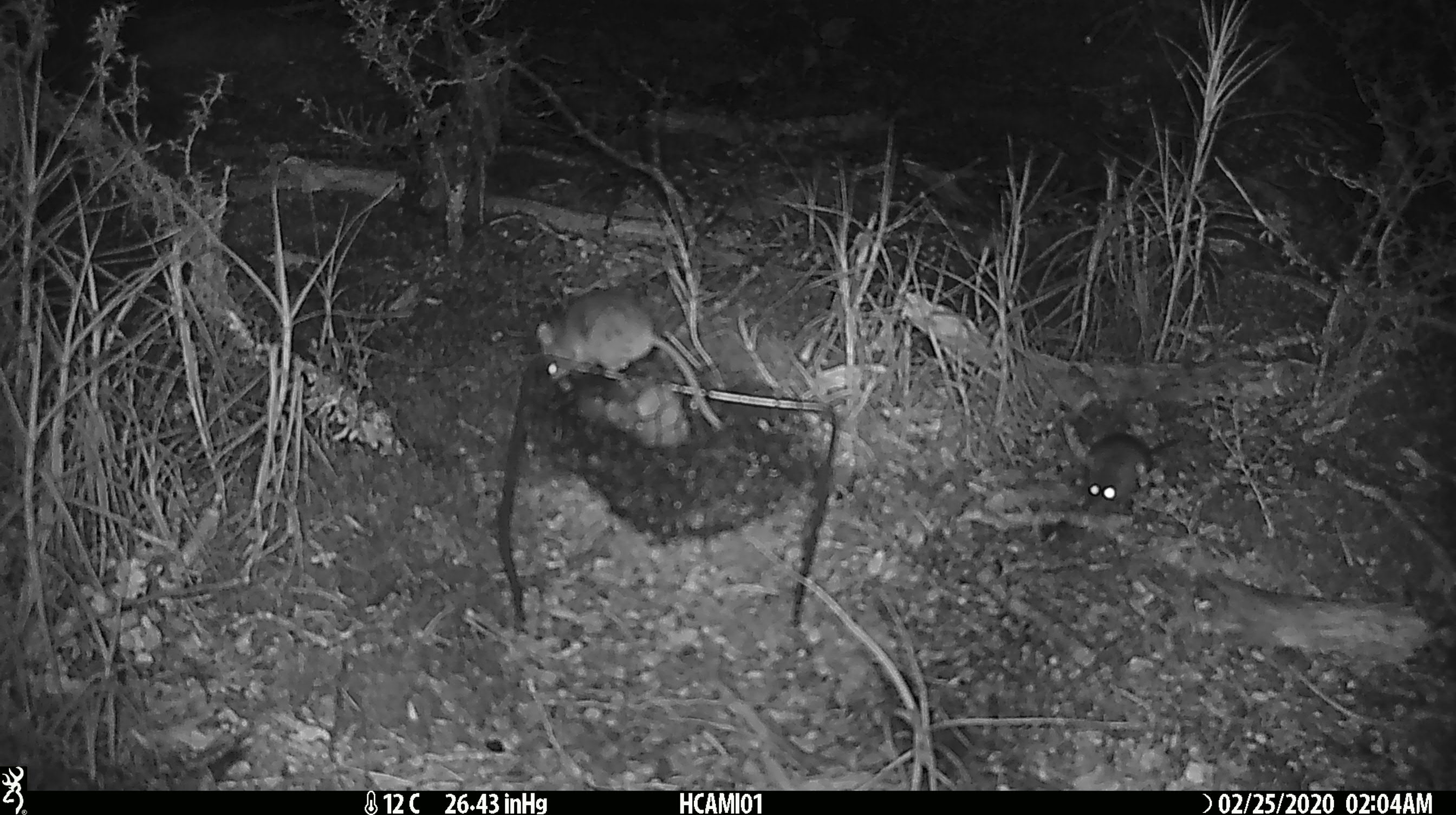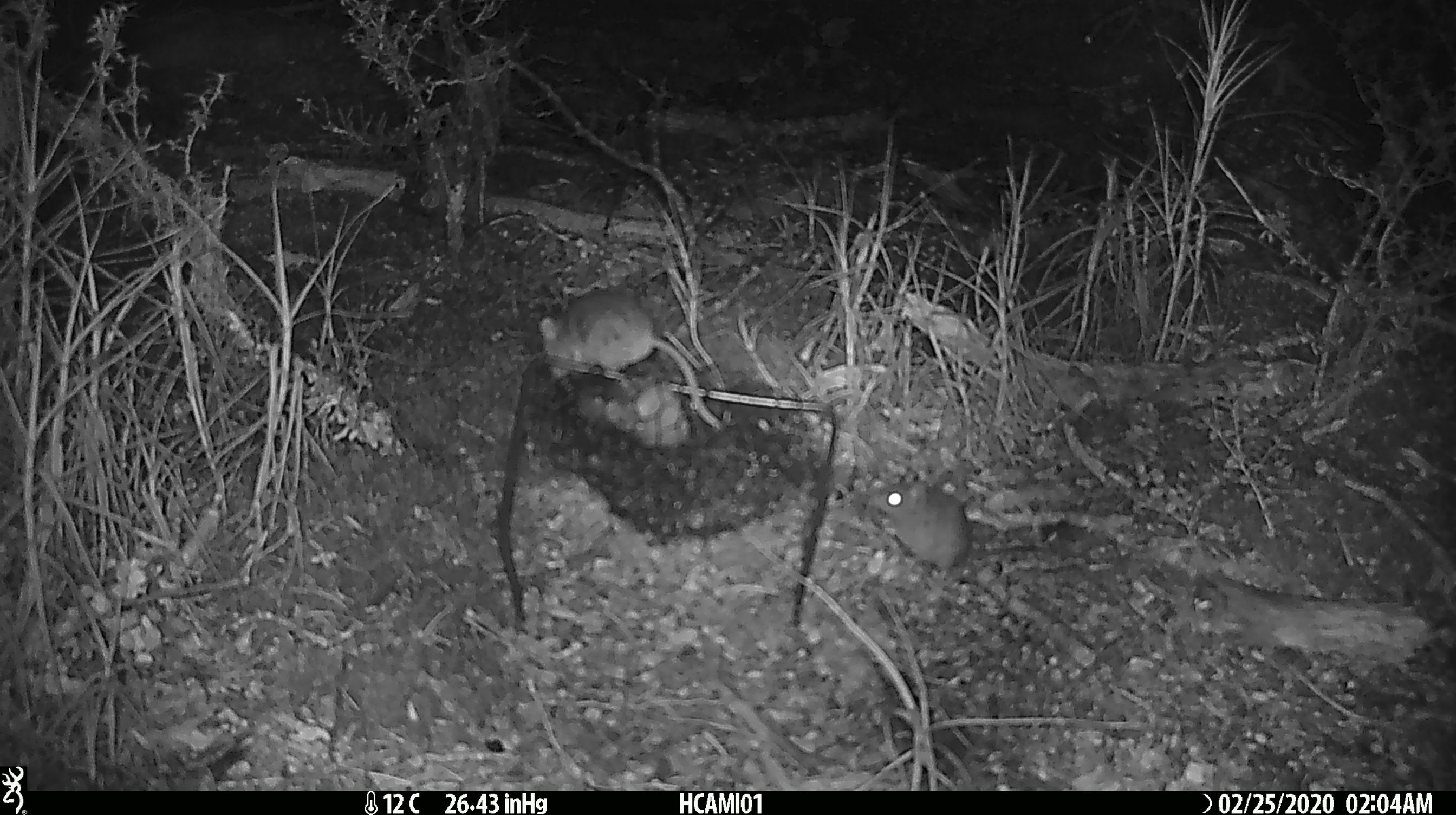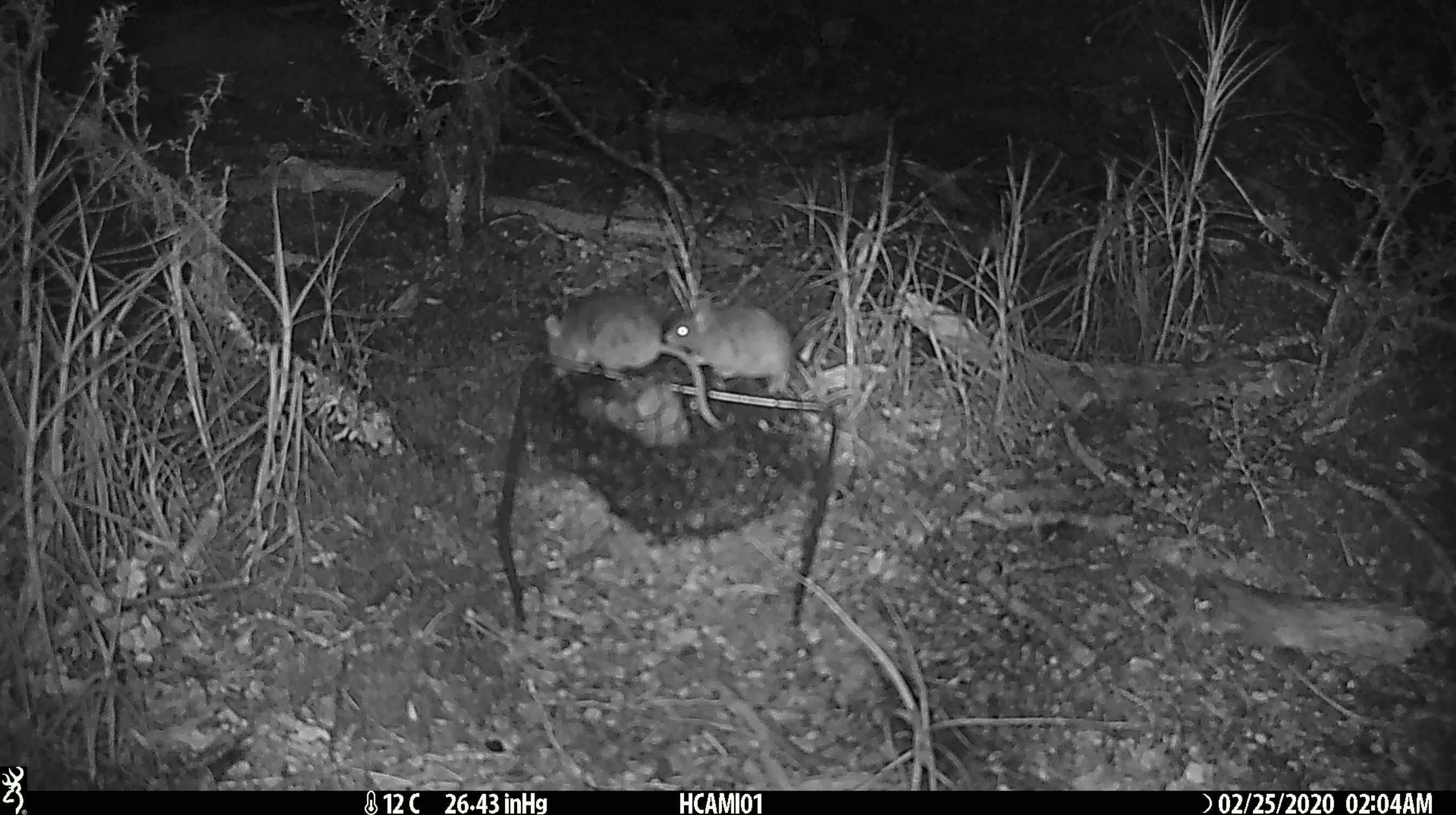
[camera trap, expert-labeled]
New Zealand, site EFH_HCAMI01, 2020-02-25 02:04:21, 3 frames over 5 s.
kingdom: Animalia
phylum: Chordata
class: Mammalia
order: Rodentia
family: Muridae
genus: Mus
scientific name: Mus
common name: mouse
Mouse (Mus).